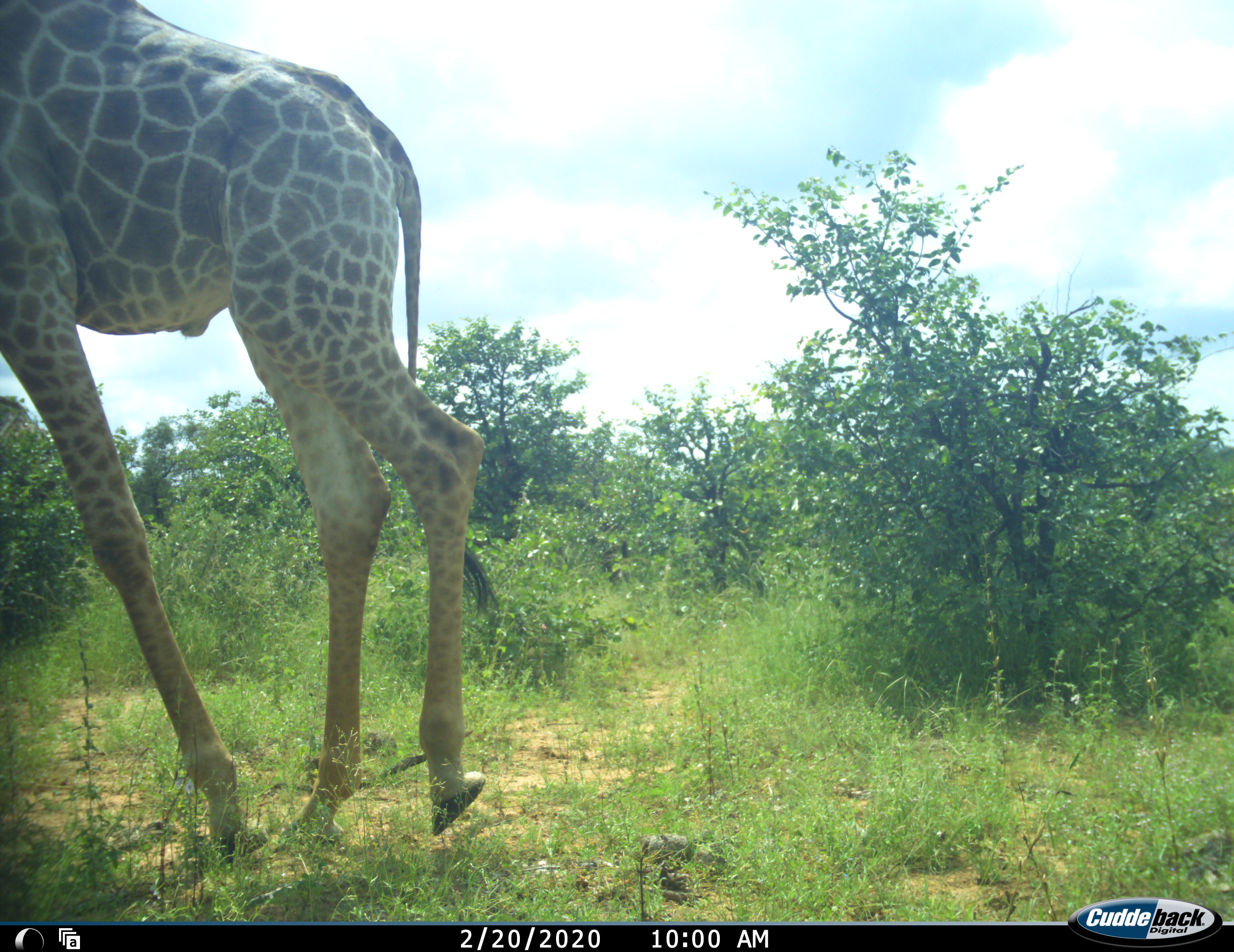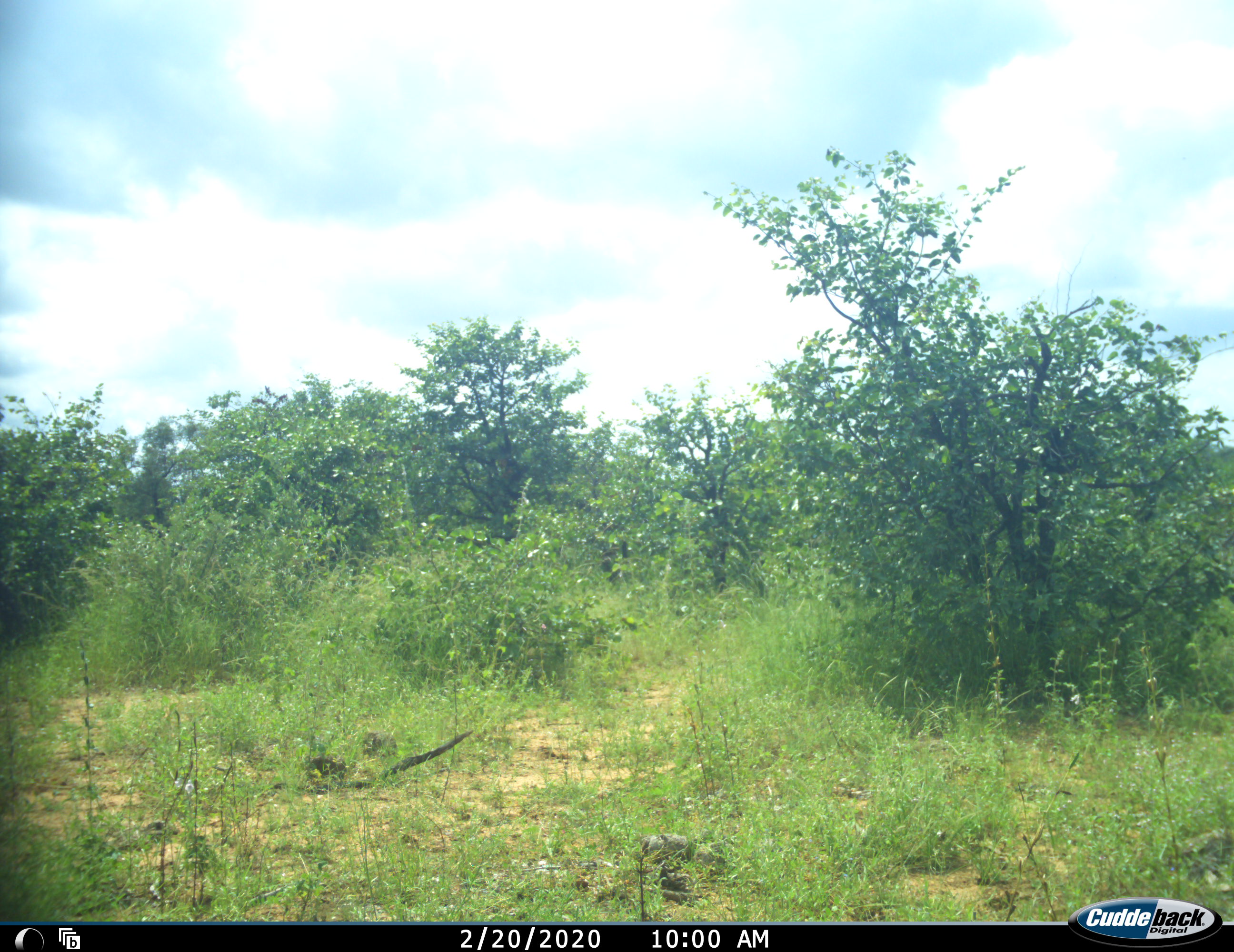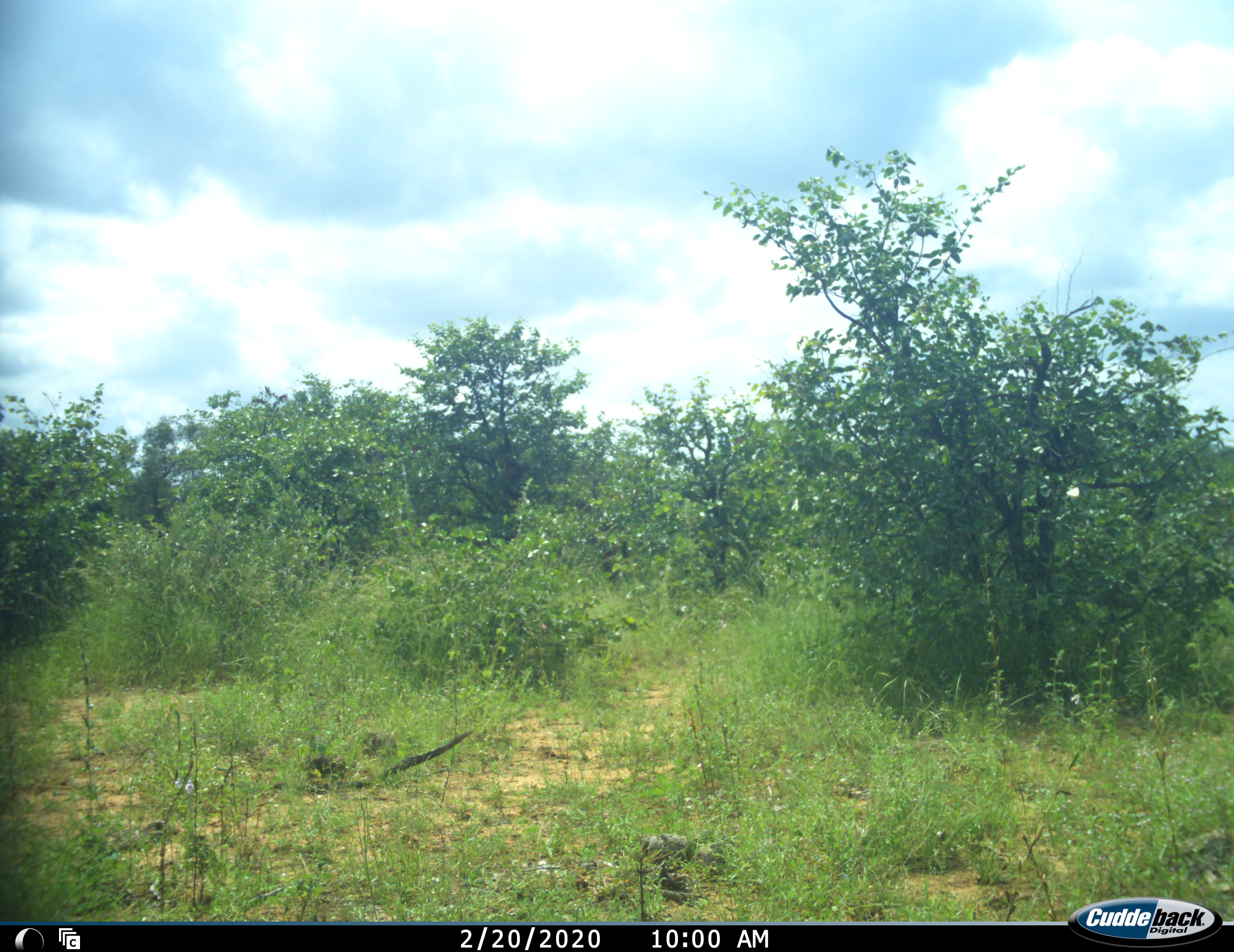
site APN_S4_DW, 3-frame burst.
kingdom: Animalia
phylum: Chordata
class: Mammalia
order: Artiodactyla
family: Giraffidae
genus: Giraffa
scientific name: Giraffa camelopardalis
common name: giraffe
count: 1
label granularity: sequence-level